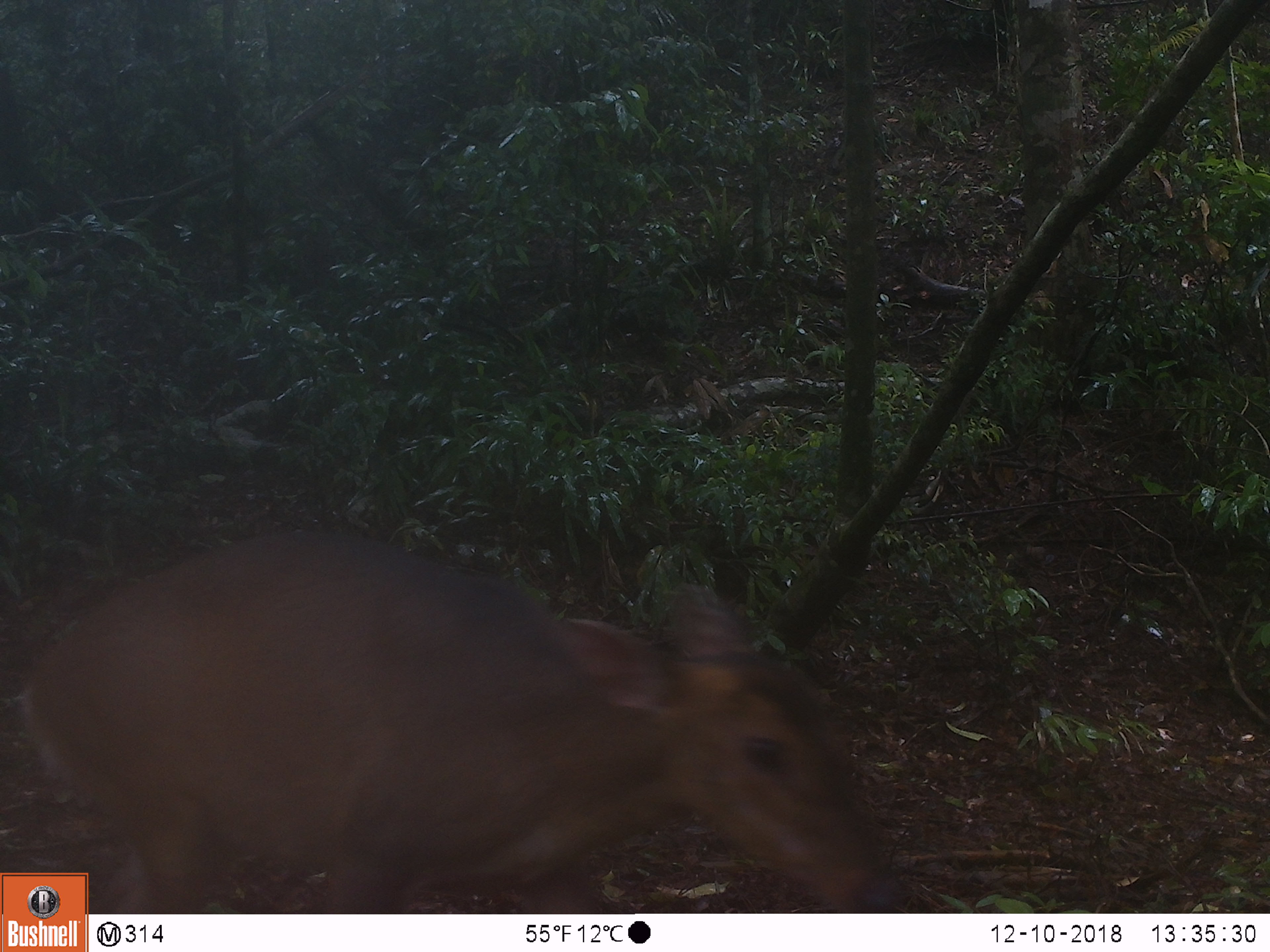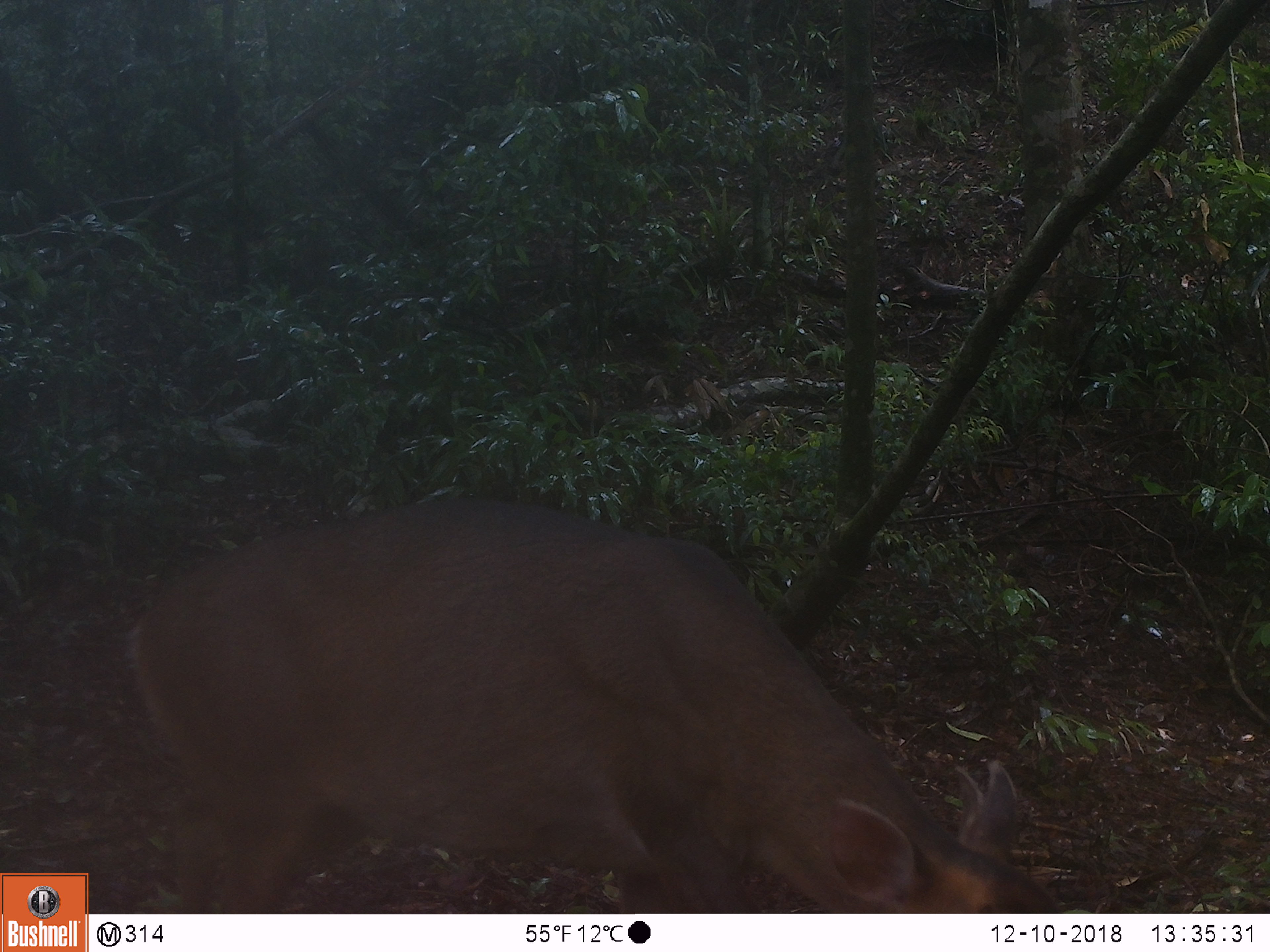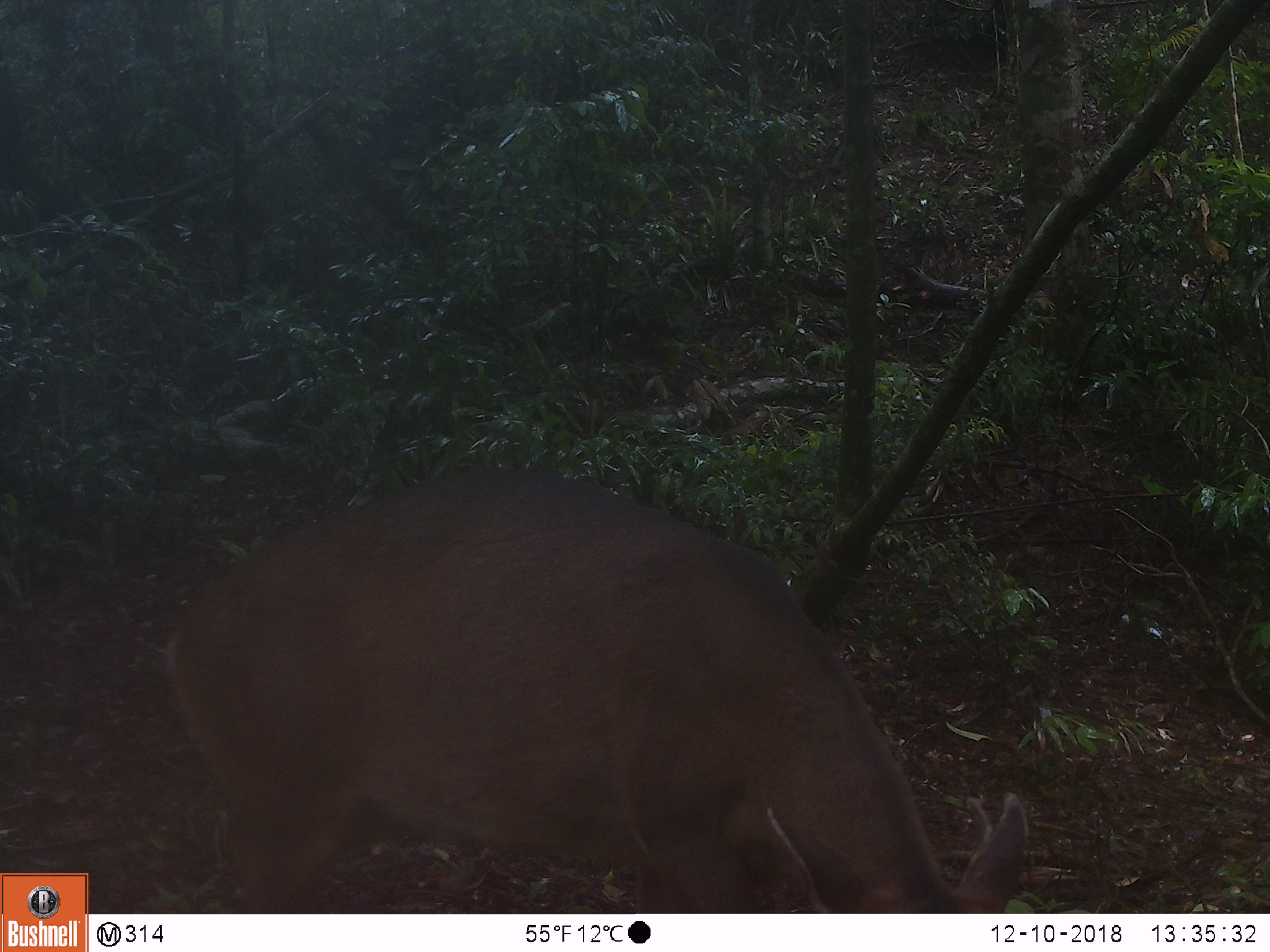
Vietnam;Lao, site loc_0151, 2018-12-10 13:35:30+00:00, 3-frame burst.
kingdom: Animalia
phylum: Chordata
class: Mammalia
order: Artiodactyla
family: Cervidae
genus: Muntiacus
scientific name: Muntiacus vuquangensis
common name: large-antlered muntjac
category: large antlered muntjac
Large antlered muntjac (large-antlered muntjac) (Muntiacus vuquangensis). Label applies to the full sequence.